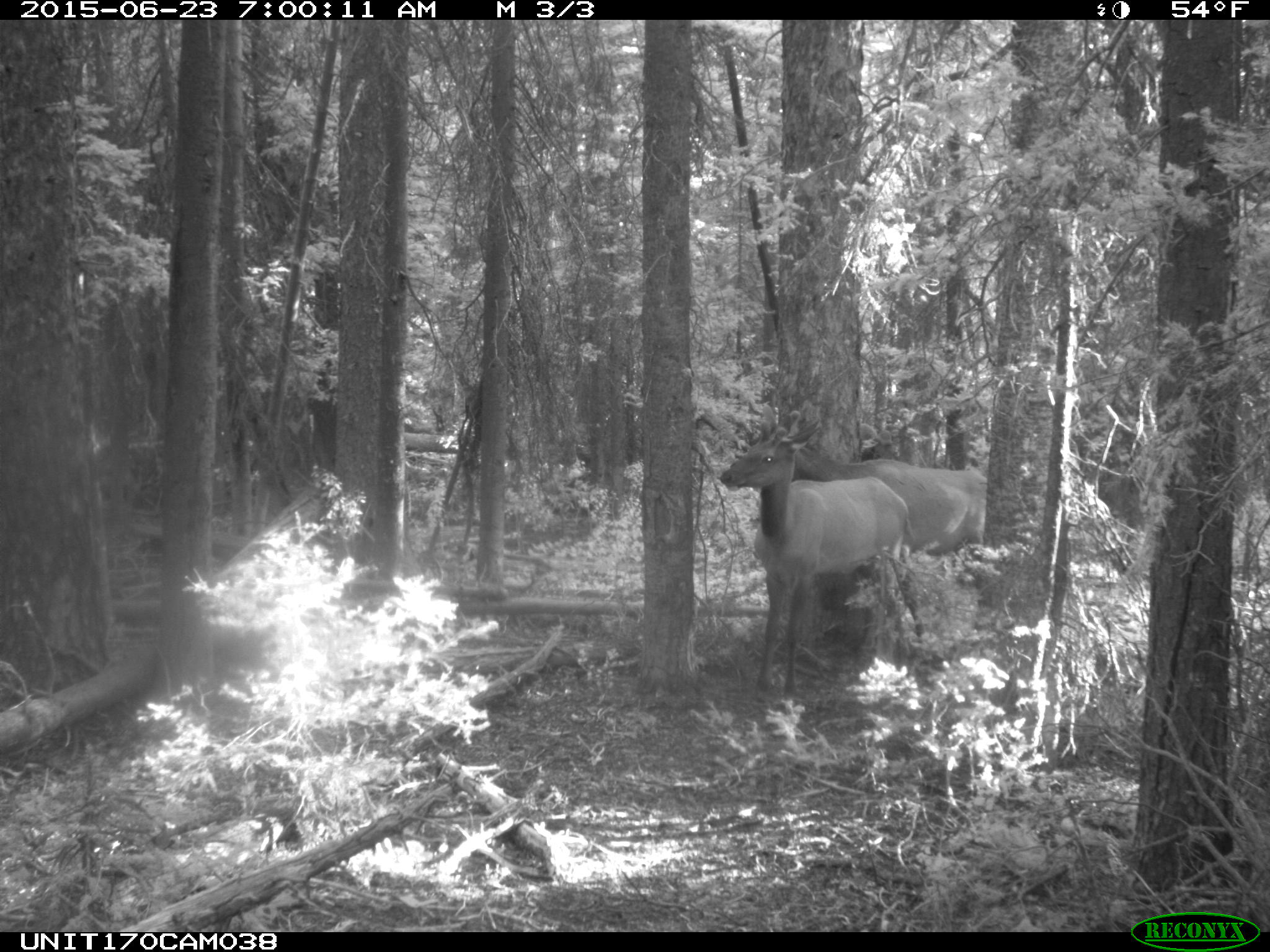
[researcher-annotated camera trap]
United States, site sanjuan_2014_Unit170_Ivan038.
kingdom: Animalia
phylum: Chordata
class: Mammalia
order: Artiodactyla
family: Cervidae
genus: Cervus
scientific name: Cervus elaphus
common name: red deer